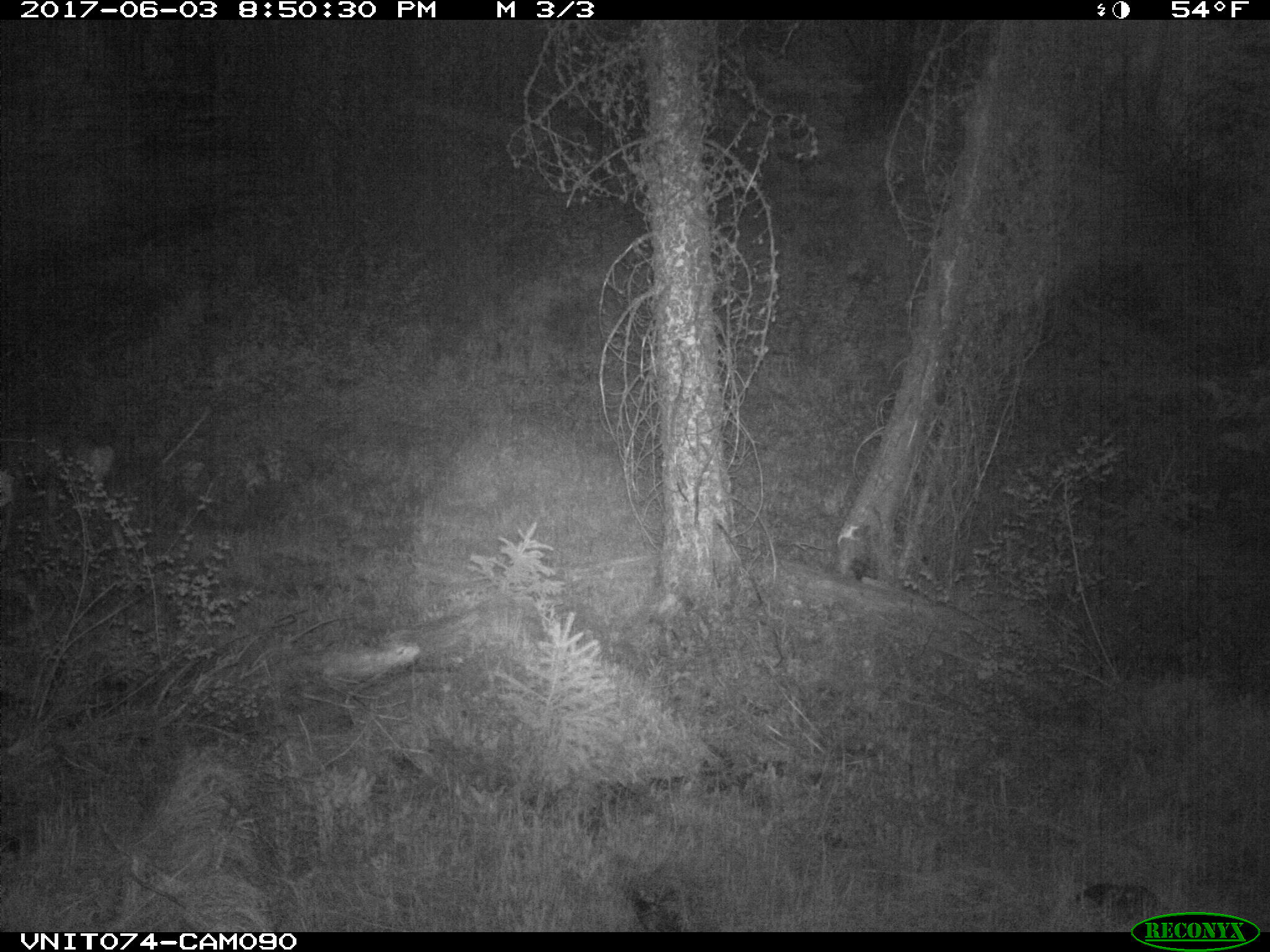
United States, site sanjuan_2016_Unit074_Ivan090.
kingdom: Animalia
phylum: Chordata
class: Mammalia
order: Artiodactyla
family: Cervidae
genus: Odocoileus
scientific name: Odocoileus hemionus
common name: mule deer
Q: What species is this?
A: Odocoileus hemionus (mule deer).